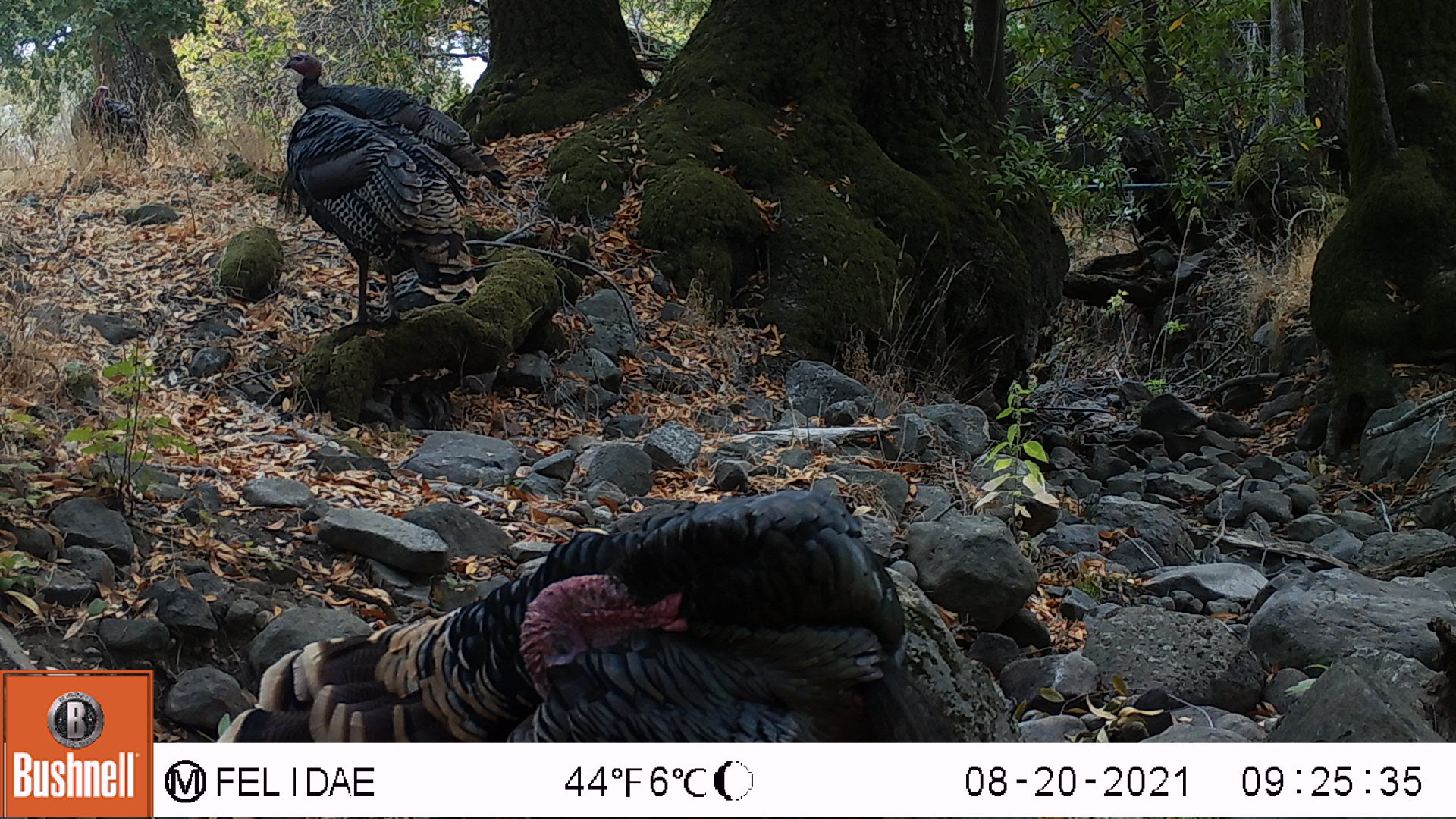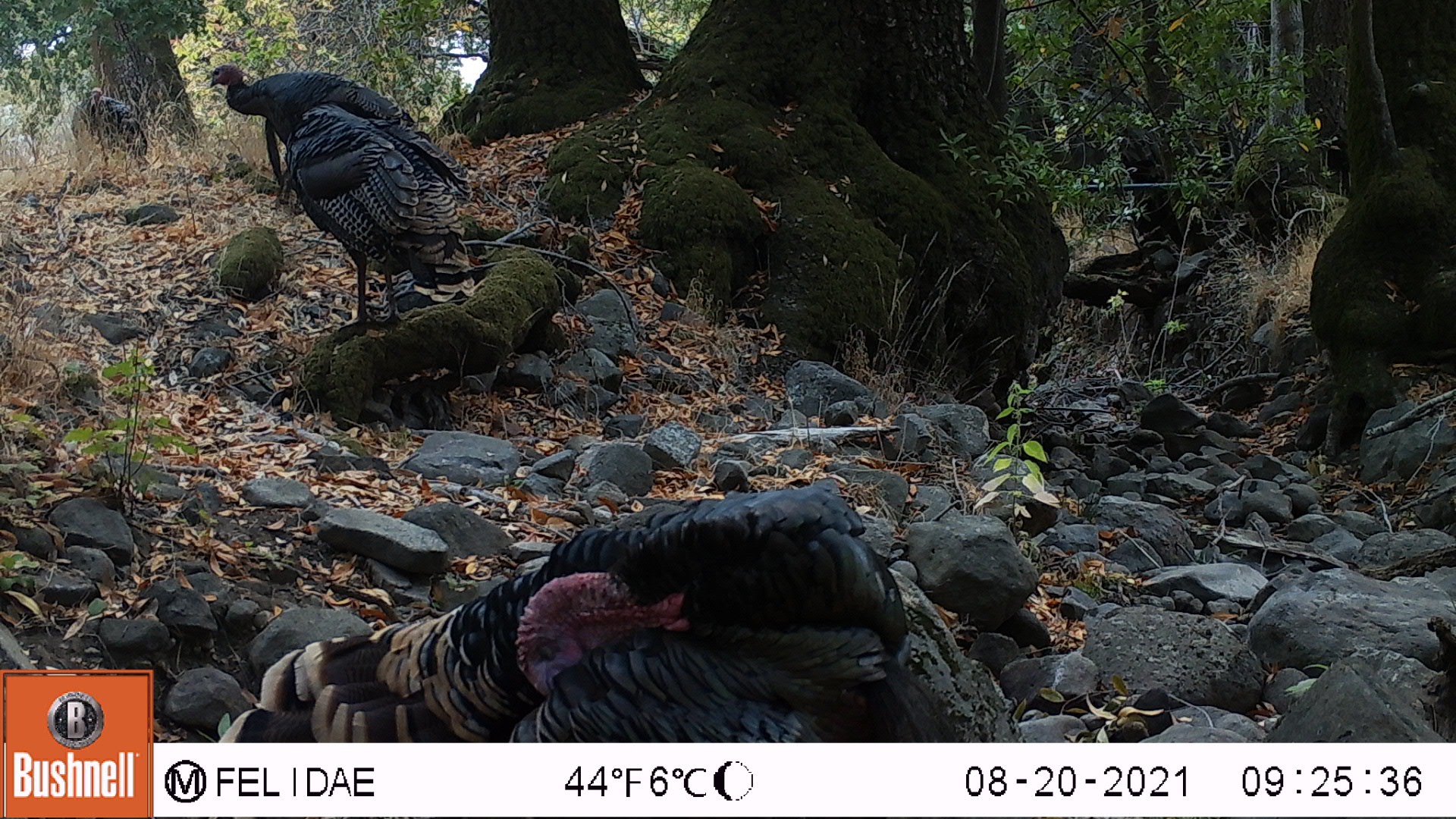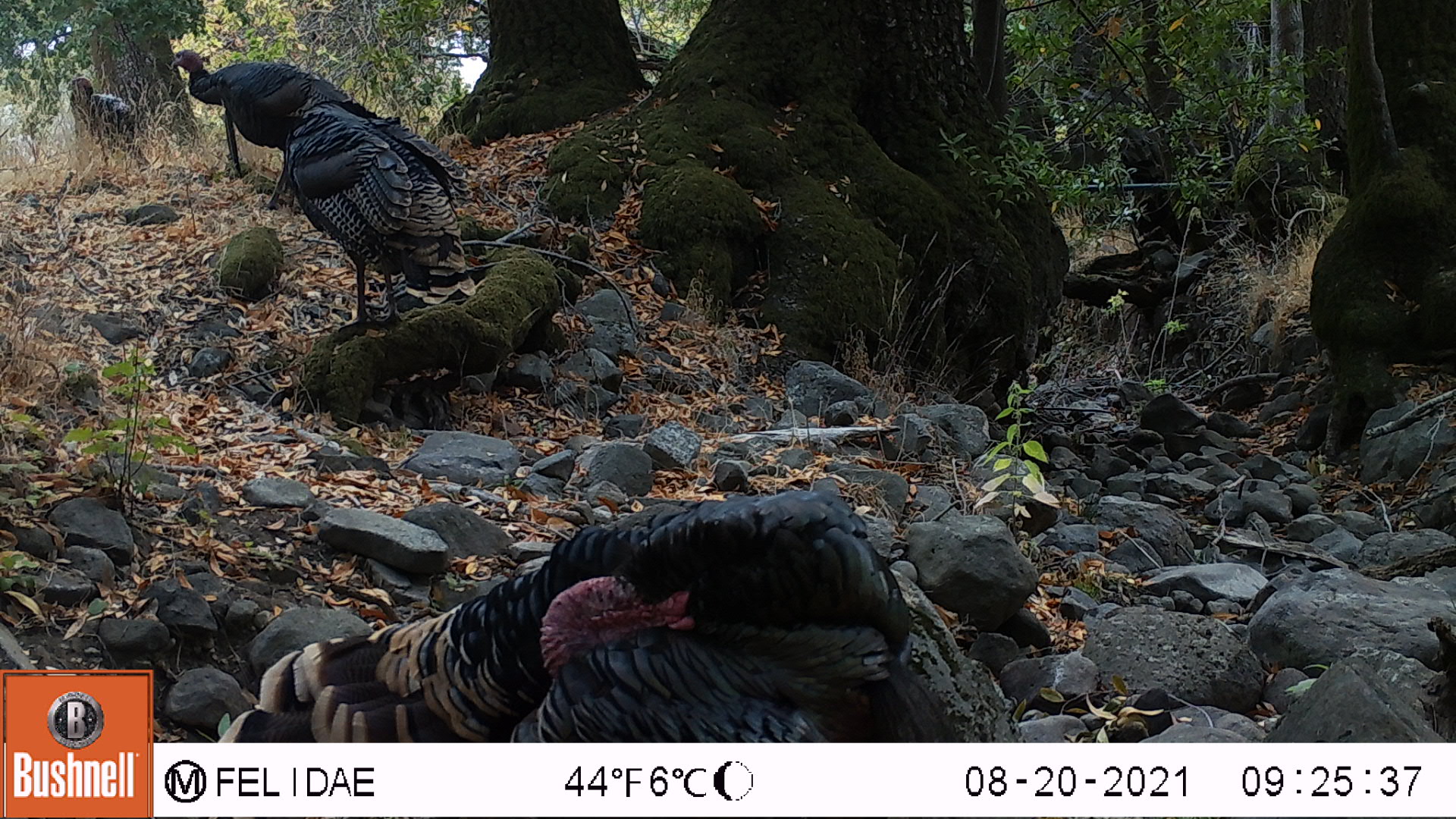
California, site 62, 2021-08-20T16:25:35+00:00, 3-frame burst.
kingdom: Animalia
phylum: Chordata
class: Aves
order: Galliformes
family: Phasianidae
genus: Meleagris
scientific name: Meleagris gallopavo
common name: turkey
Turkey (Meleagris gallopavo).